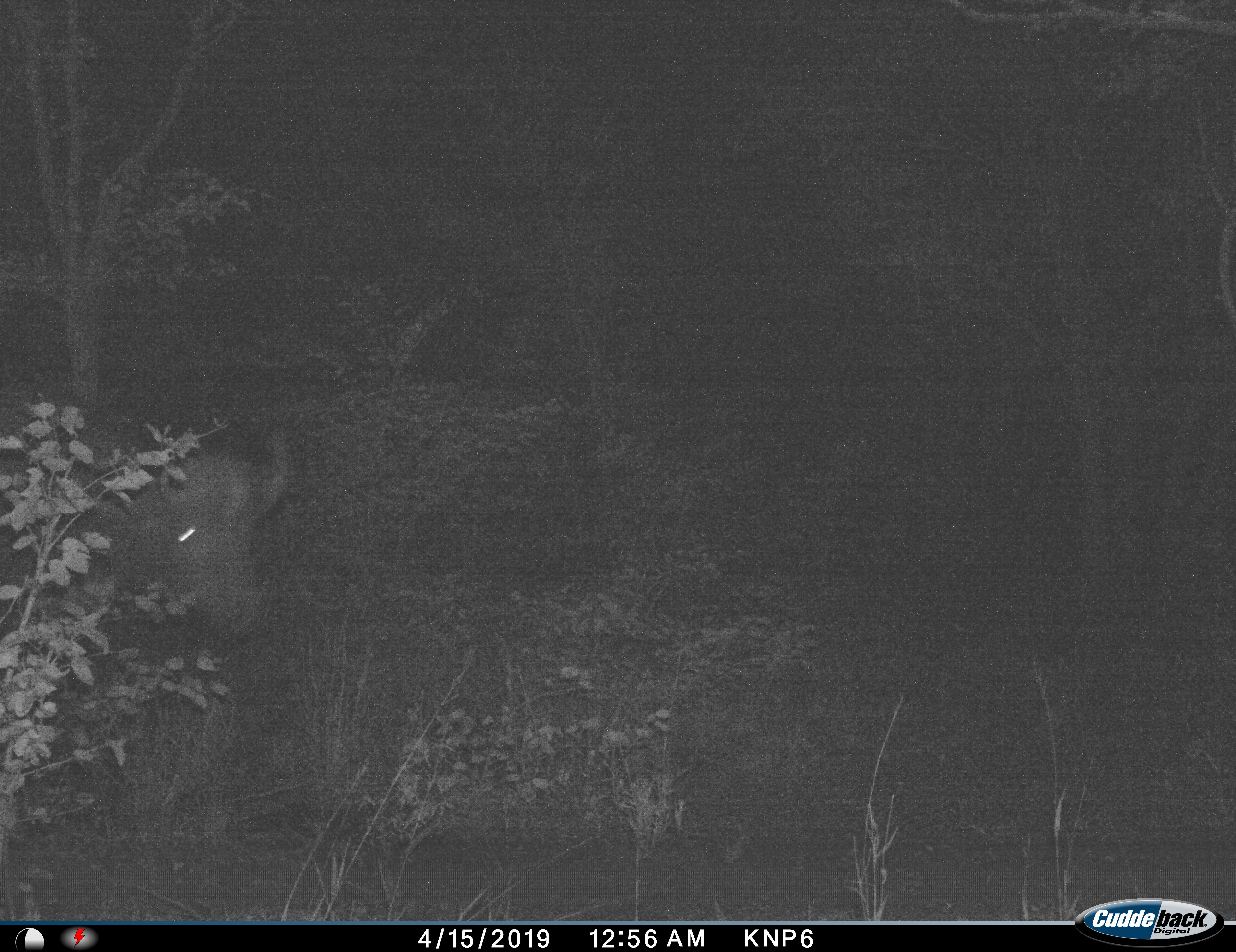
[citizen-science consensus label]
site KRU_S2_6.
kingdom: Animalia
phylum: Chordata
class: Mammalia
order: Artiodactyla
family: Bovidae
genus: Syncerus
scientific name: Syncerus caffer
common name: african buffalo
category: buffalo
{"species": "buffalo (african buffalo) (Syncerus caffer)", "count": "1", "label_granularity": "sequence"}